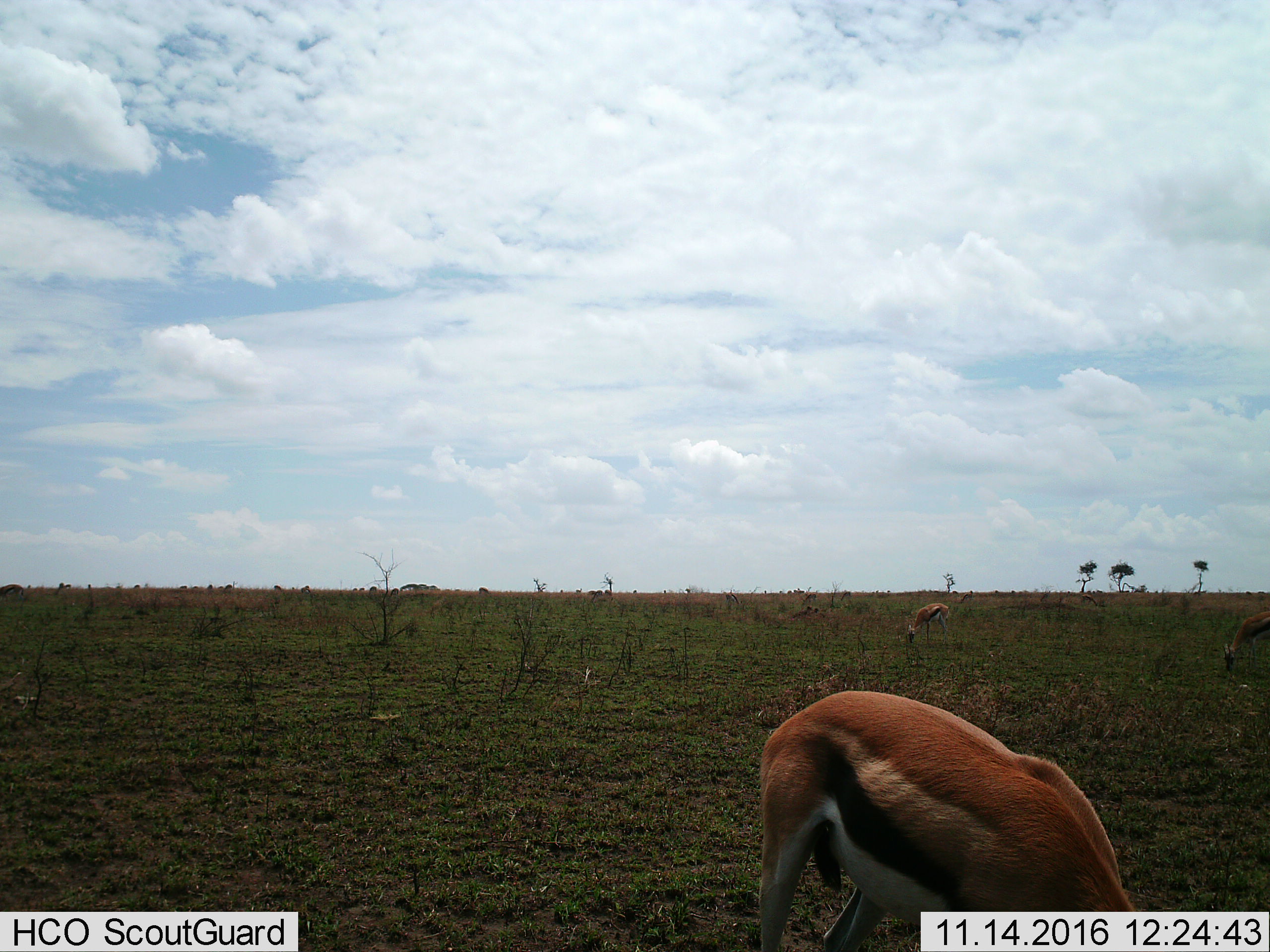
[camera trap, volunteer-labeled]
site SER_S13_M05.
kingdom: Animalia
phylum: Chordata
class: Mammalia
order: Artiodactyla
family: Bovidae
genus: Eudorcas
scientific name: Eudorcas thomsonii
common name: thomson's gazelle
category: gazellethomsons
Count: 3.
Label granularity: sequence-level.